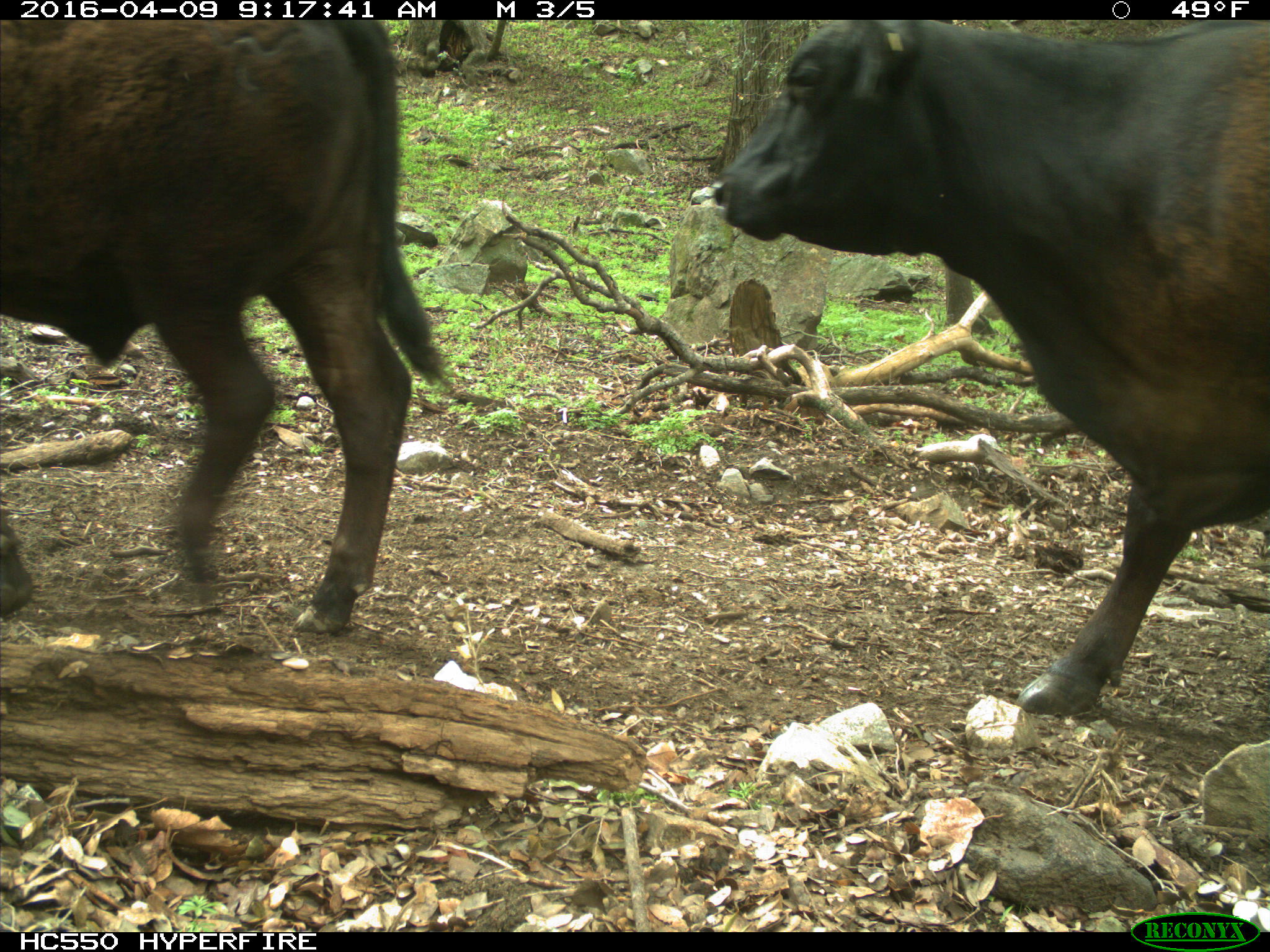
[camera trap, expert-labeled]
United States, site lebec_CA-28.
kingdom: Animalia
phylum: Chordata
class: Mammalia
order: Artiodactyla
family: Bovidae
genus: Bos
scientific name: Bos taurus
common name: domestic cow